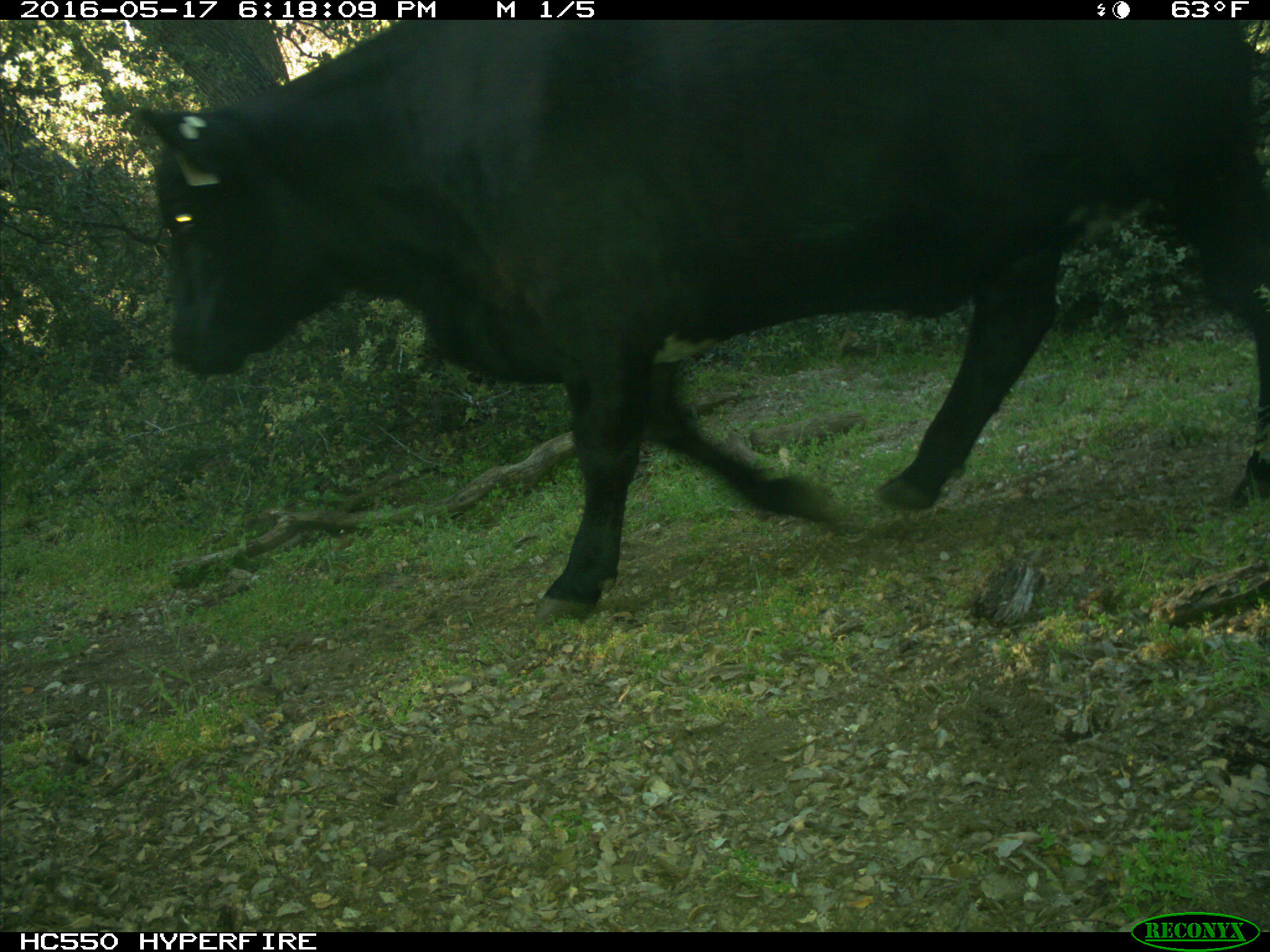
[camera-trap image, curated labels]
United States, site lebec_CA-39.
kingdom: Animalia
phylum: Chordata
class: Mammalia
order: Artiodactyla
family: Bovidae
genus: Bos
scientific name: Bos taurus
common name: domestic cow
Bos taurus (domestic cow).